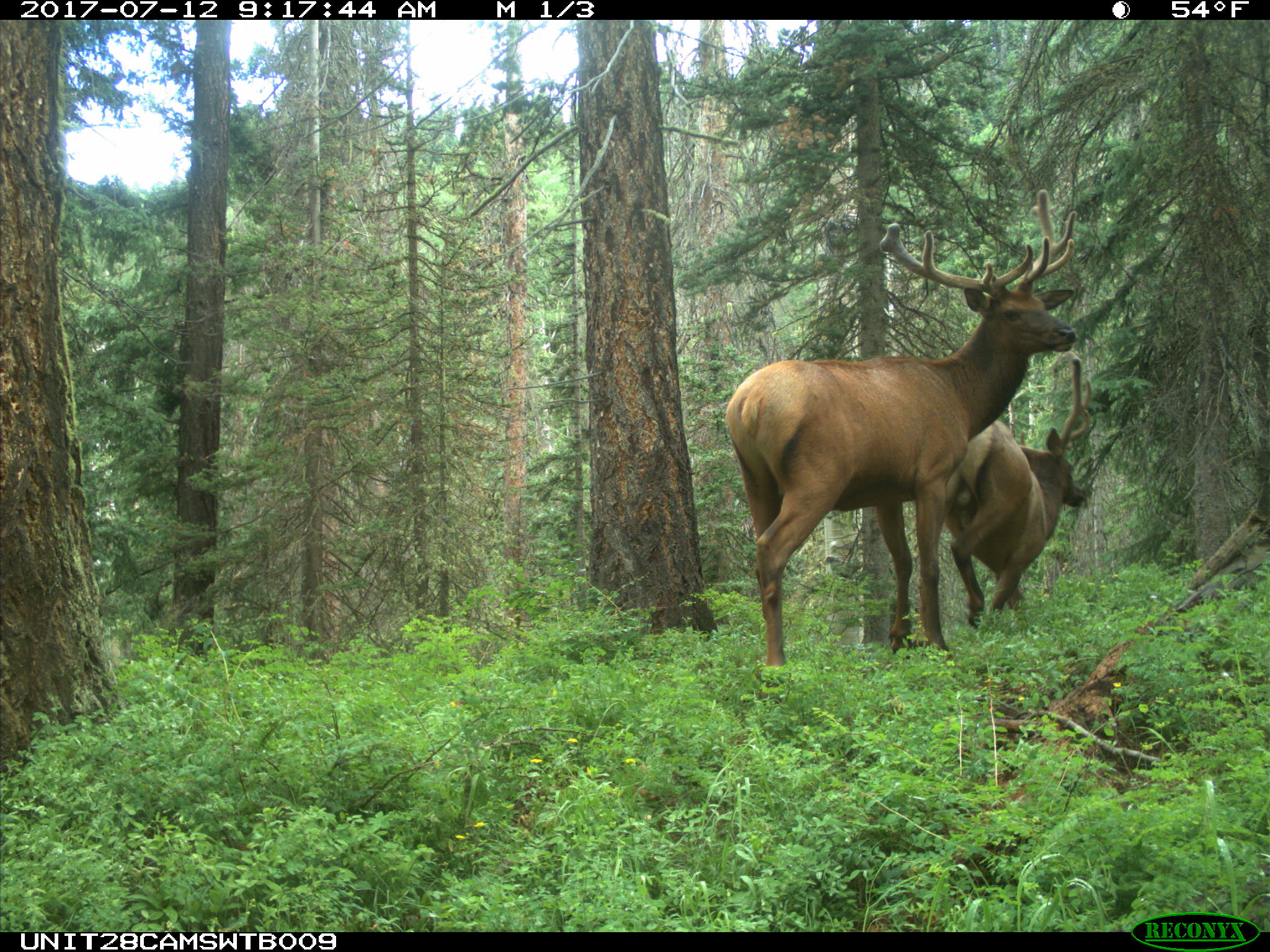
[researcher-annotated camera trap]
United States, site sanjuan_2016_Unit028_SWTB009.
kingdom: Animalia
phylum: Chordata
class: Mammalia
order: Artiodactyla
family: Cervidae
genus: Cervus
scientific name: Cervus elaphus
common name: red deer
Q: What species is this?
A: Cervus elaphus (red deer).